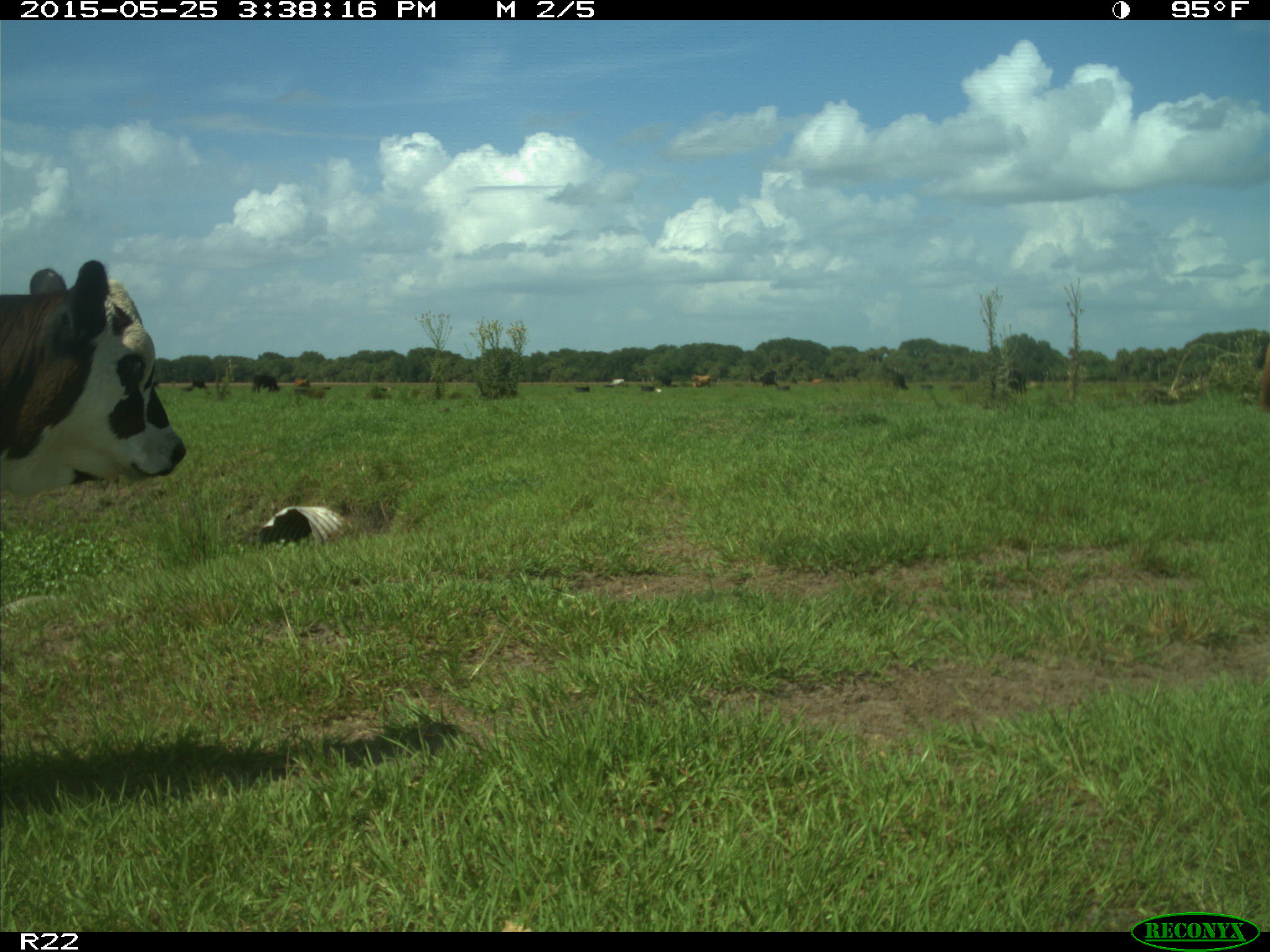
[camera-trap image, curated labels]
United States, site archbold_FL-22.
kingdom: Animalia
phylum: Chordata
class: Mammalia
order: Artiodactyla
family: Bovidae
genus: Bos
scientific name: Bos taurus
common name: domestic cow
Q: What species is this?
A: Bos taurus (domestic cow).